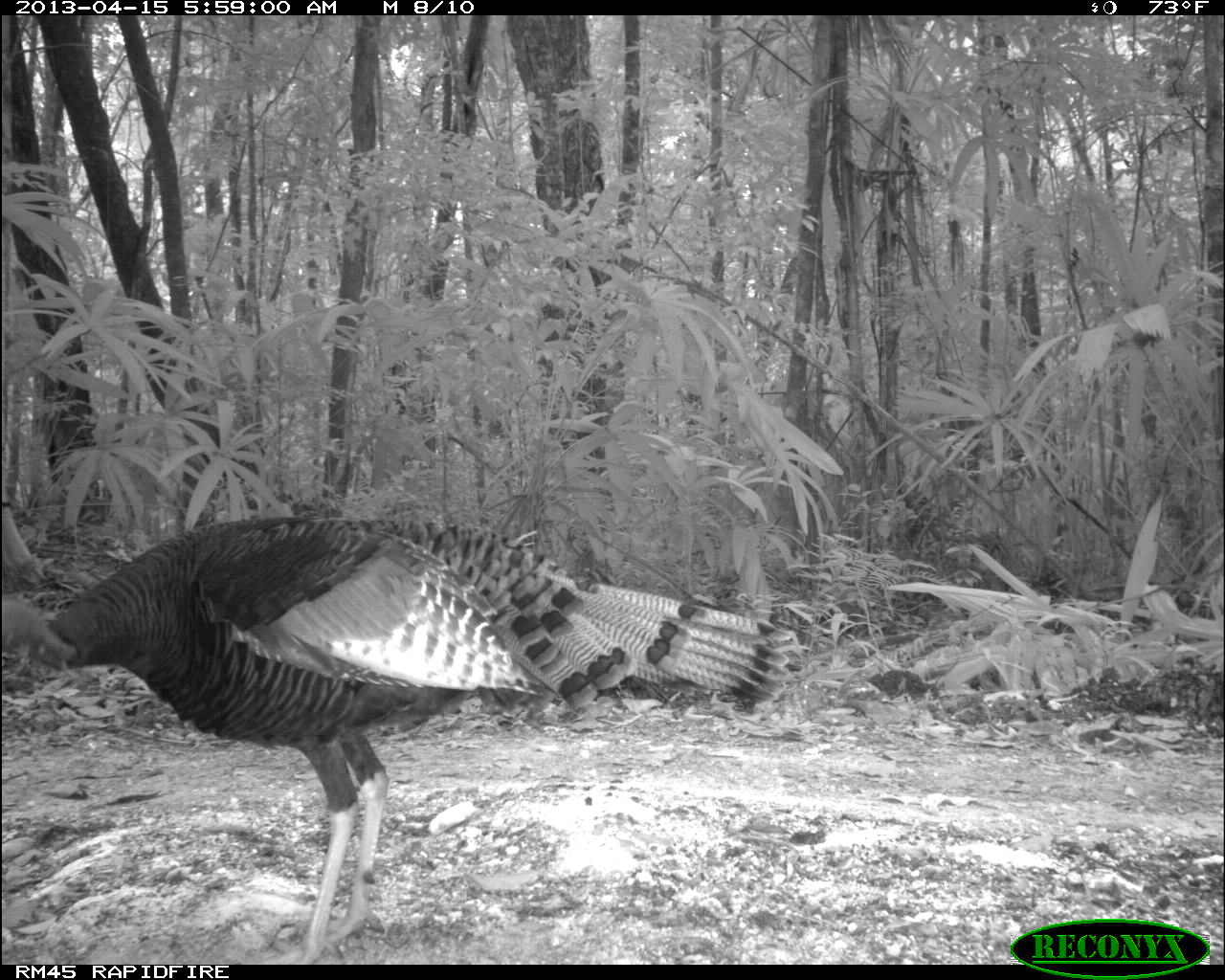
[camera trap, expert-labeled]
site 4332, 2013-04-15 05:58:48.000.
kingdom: Animalia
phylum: Chordata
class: Aves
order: Galliformes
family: Phasianidae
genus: Meleagris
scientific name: Meleagris ocellata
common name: ocellated turkey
Meleagris ocellata (ocellated turkey), count 1, sex male.